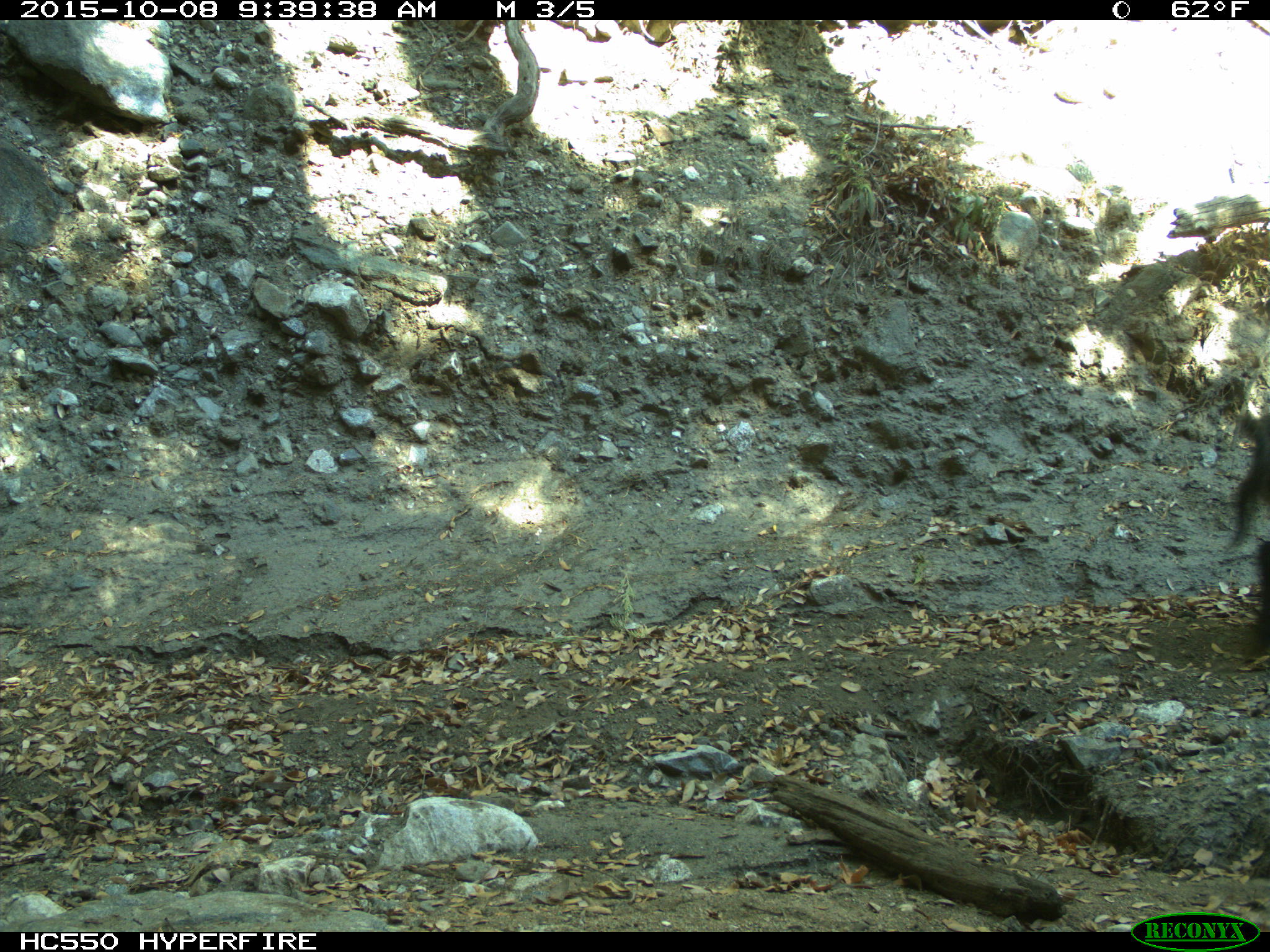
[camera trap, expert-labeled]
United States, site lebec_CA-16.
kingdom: Animalia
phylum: Chordata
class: Mammalia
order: Artiodactyla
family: Suidae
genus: Sus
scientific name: Sus scrofa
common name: wild boar